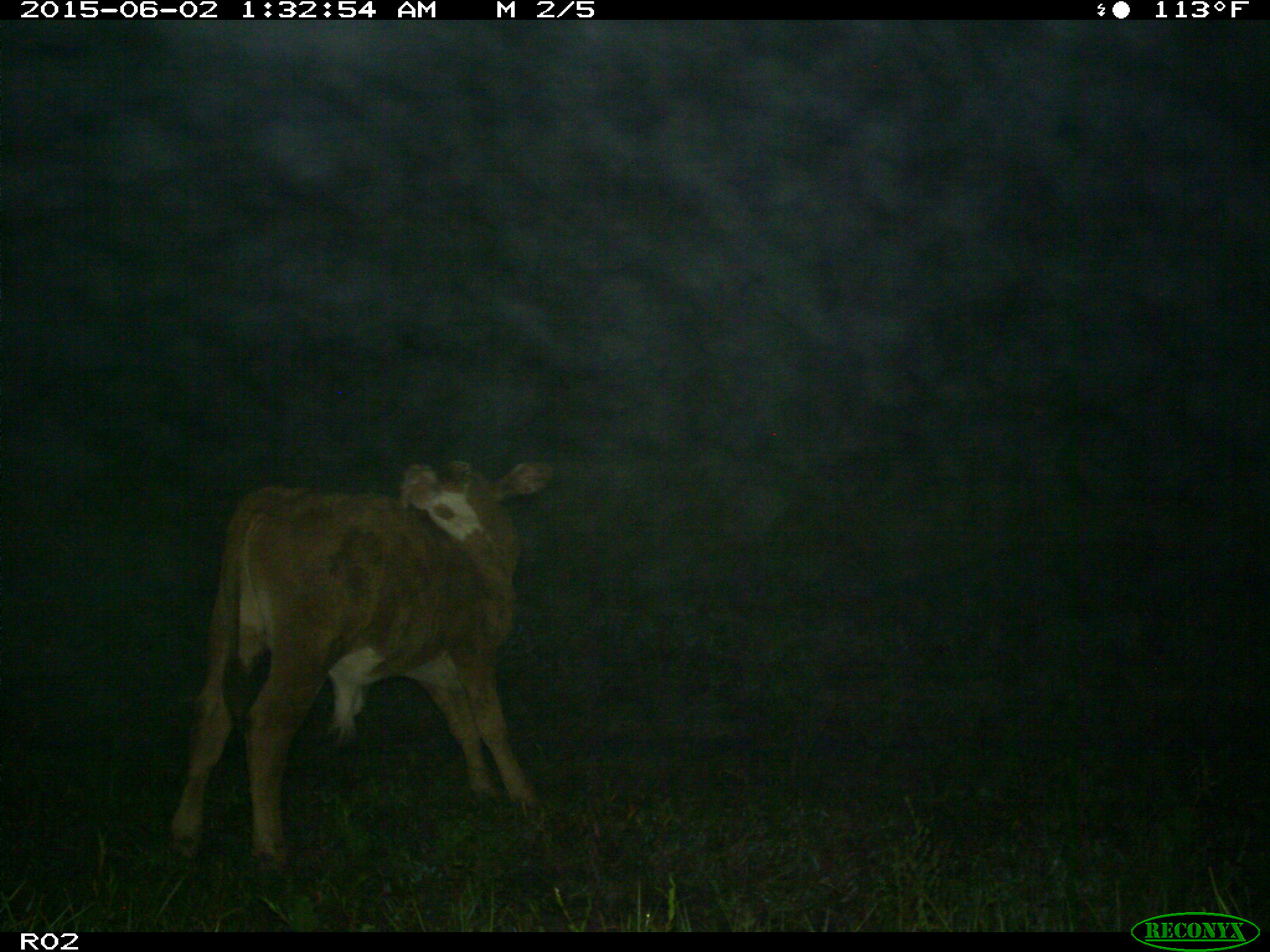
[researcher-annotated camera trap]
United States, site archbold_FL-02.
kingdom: Animalia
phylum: Chordata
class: Mammalia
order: Artiodactyla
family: Bovidae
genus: Bos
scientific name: Bos taurus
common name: domestic cow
Bos taurus (domestic cow).